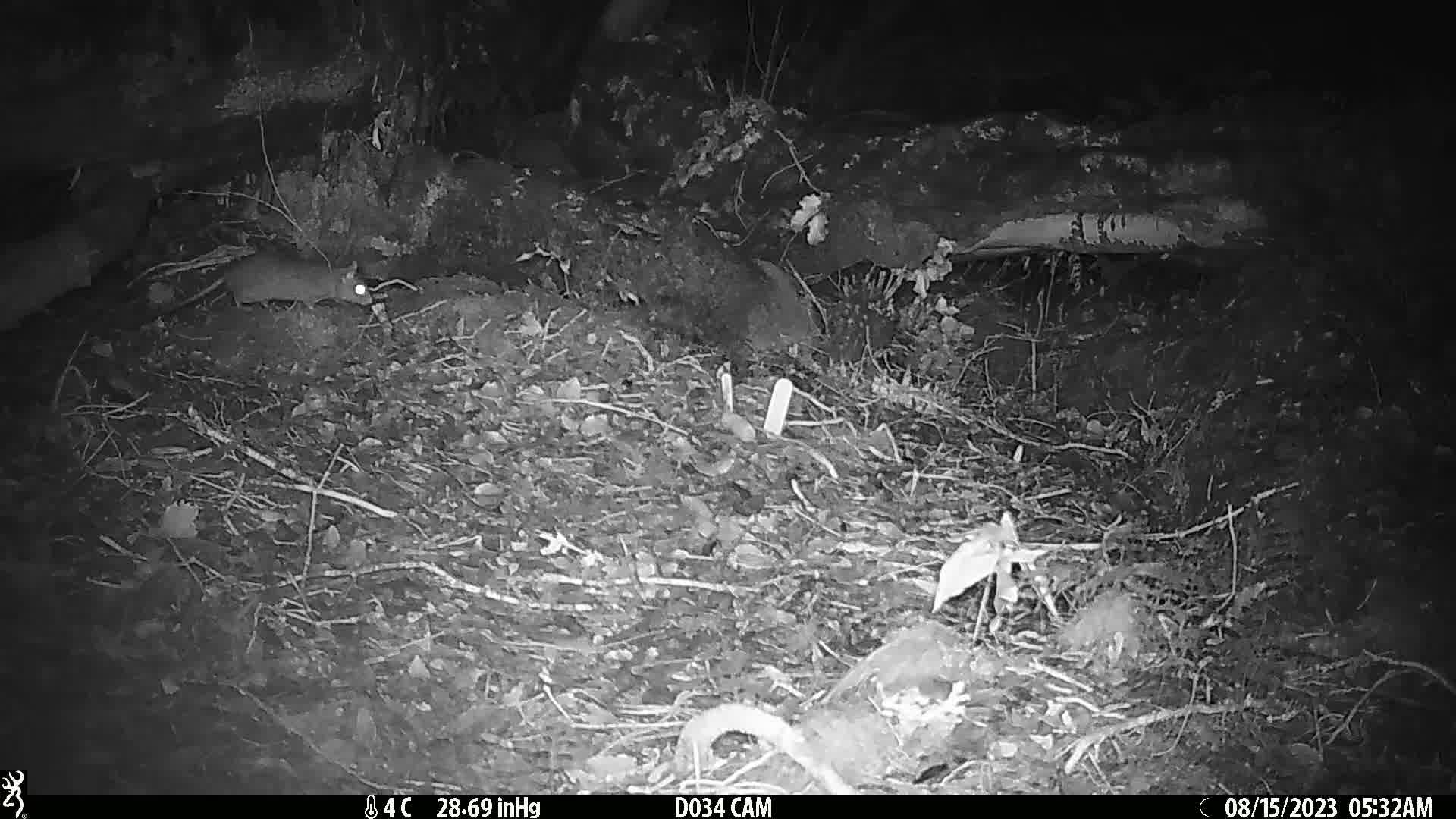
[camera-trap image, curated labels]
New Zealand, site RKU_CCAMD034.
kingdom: Animalia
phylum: Chordata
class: Mammalia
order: Rodentia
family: Muridae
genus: Rattus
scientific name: Rattus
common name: rat